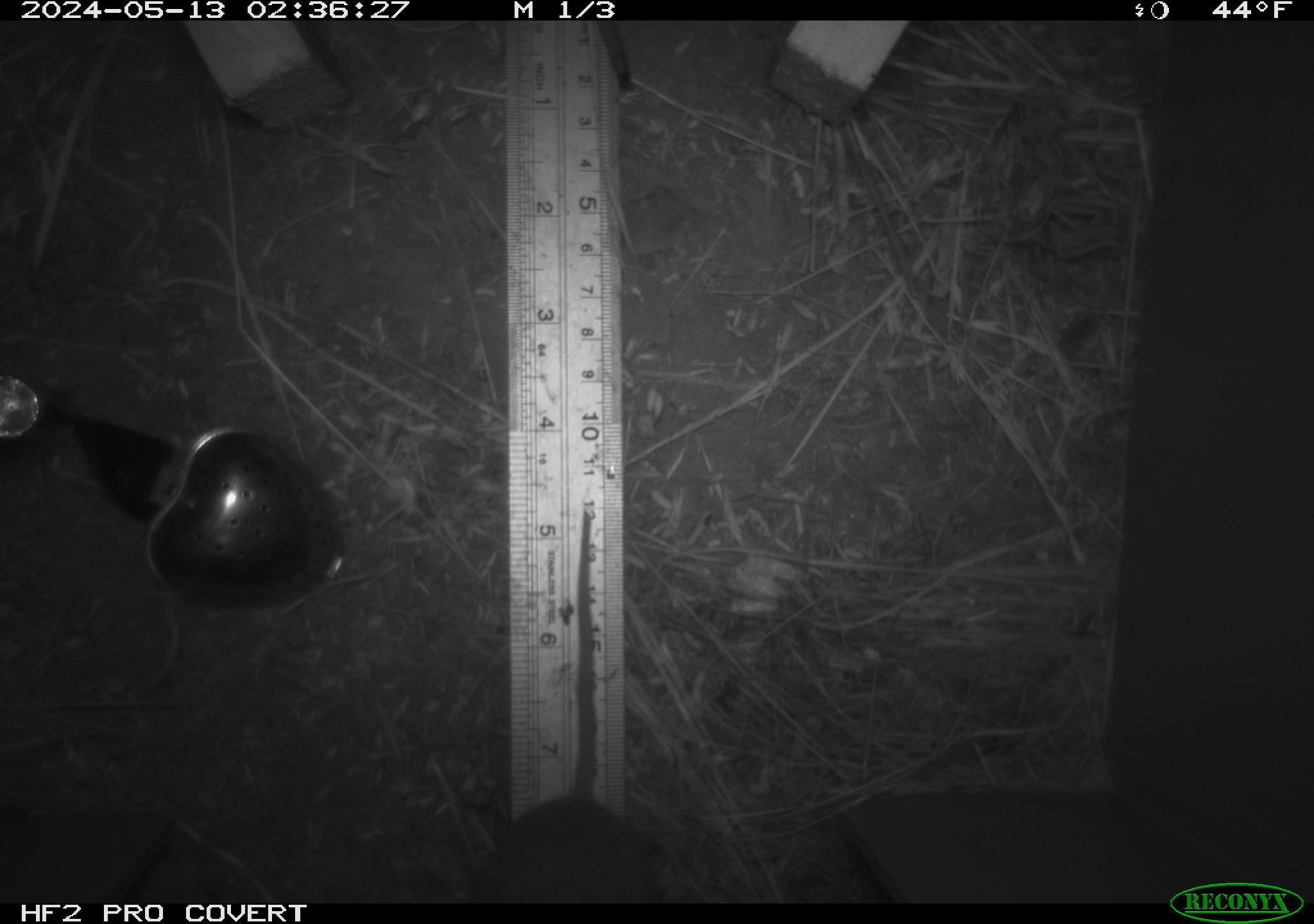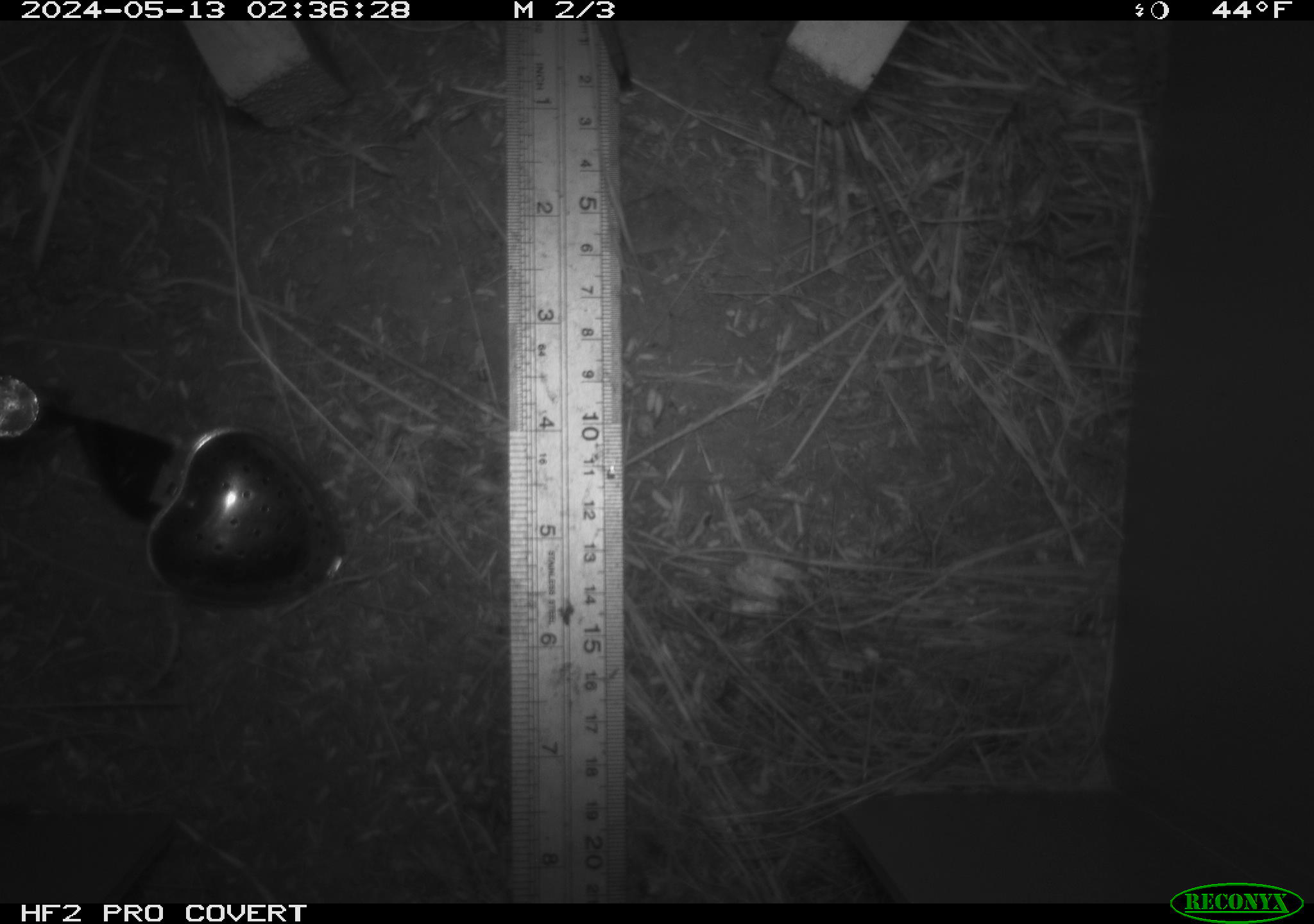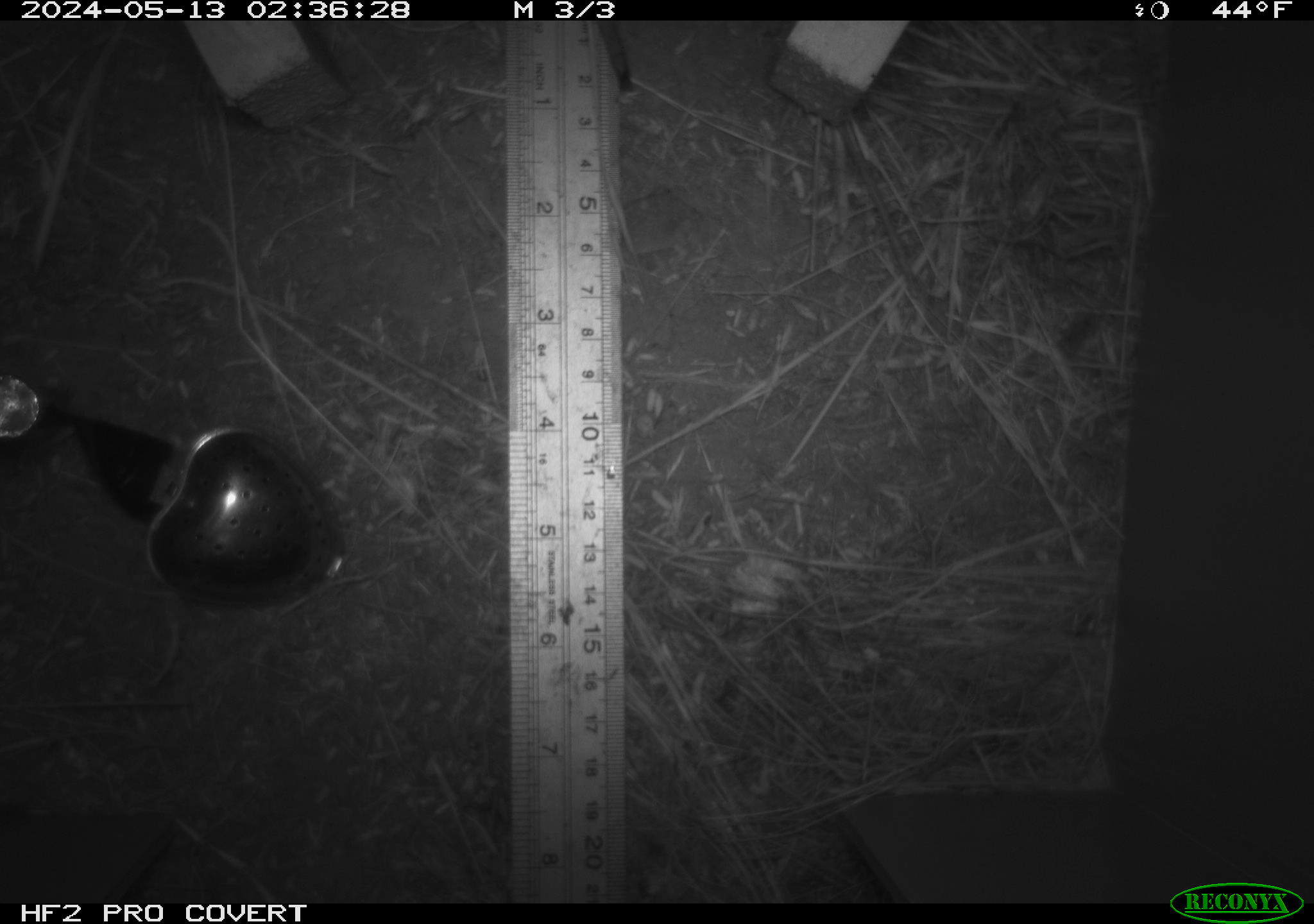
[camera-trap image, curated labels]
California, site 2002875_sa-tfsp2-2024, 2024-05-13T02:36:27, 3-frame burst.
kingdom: Animalia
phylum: Chordata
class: Mammalia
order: Rodentia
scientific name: Rodentia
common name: rodent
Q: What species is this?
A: Rodent (Rodentia).